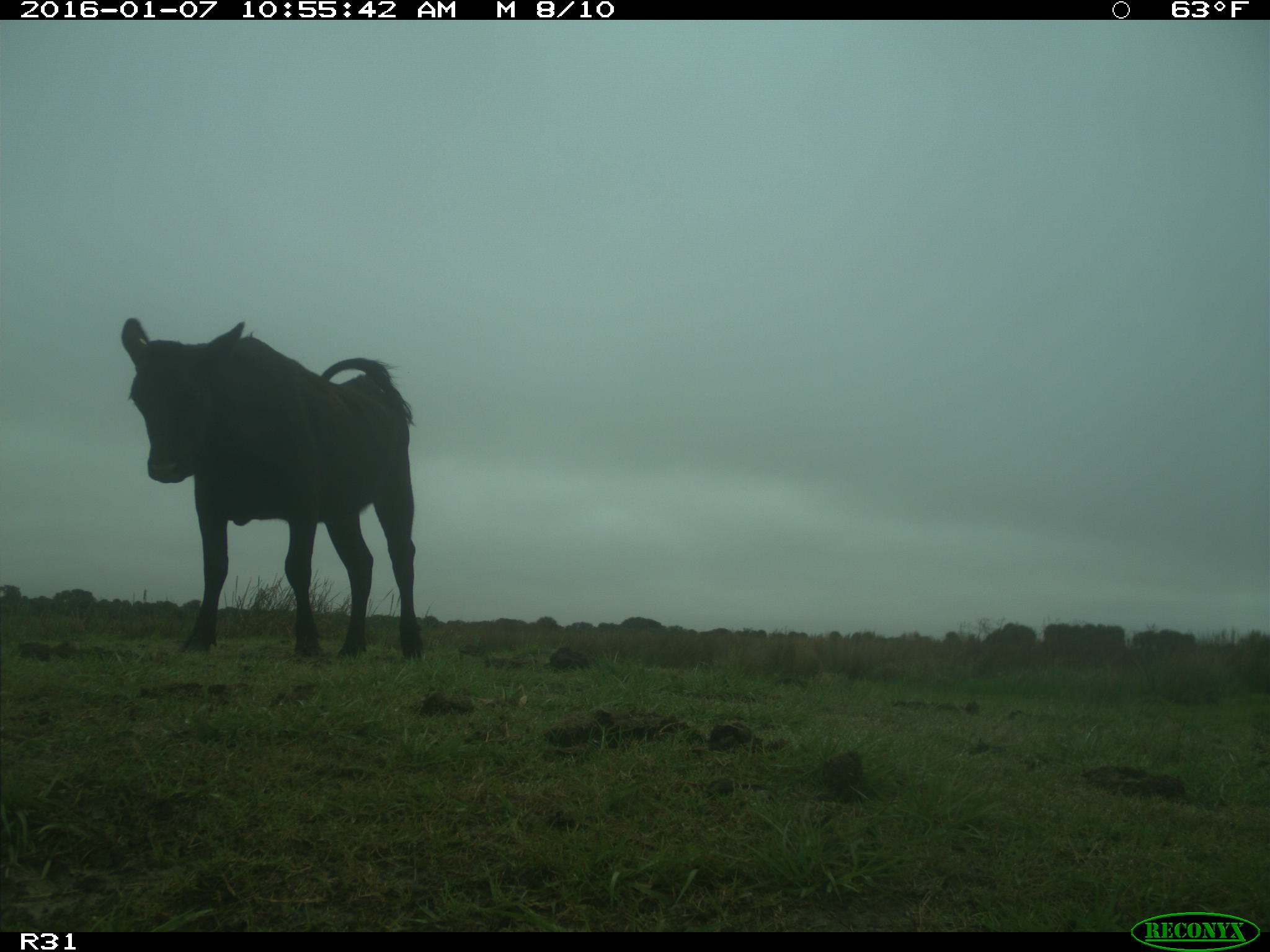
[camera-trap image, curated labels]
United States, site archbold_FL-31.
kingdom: Animalia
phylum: Chordata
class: Mammalia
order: Artiodactyla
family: Bovidae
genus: Bos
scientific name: Bos taurus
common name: domestic cow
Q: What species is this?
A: Bos taurus (domestic cow).